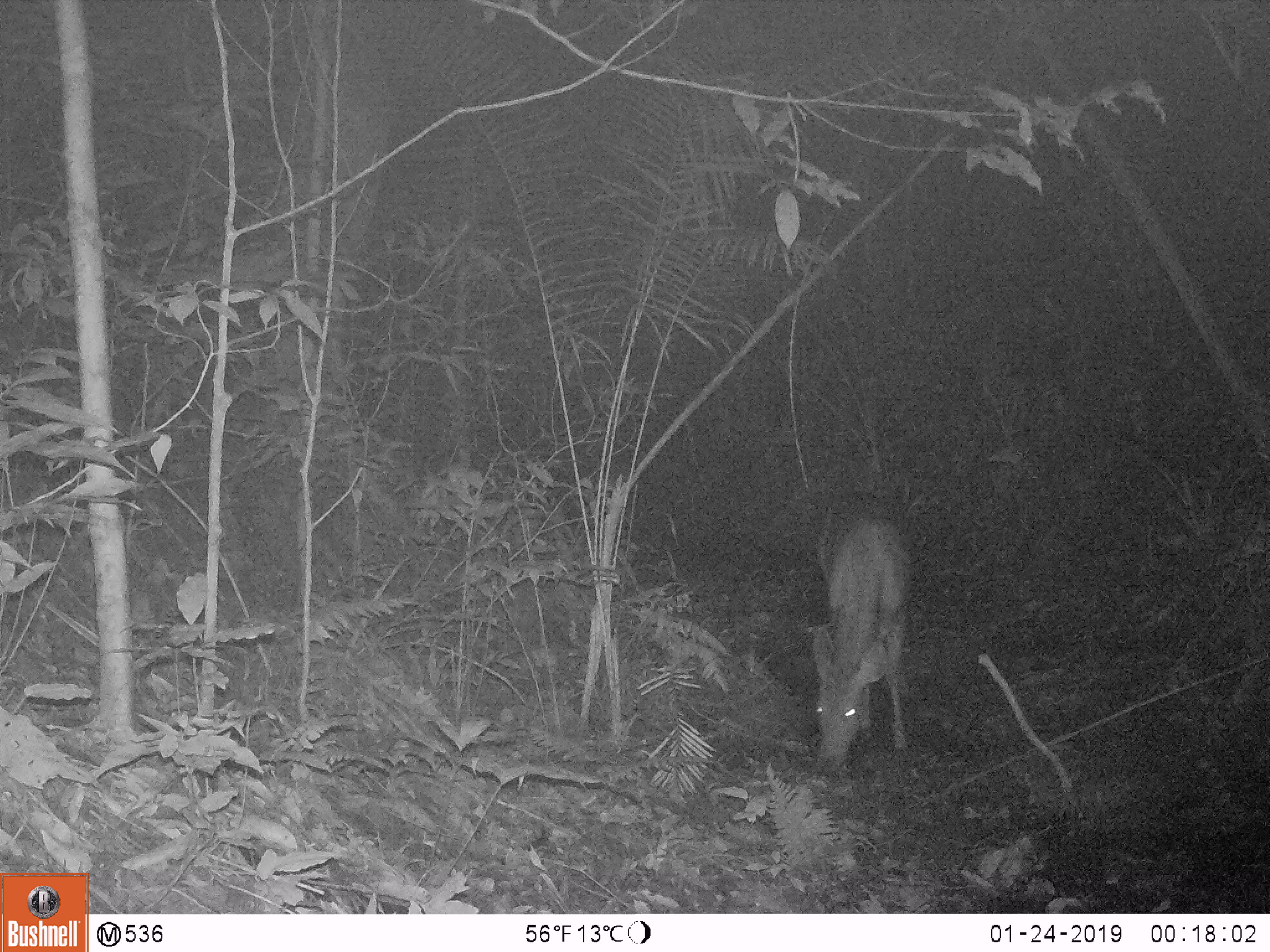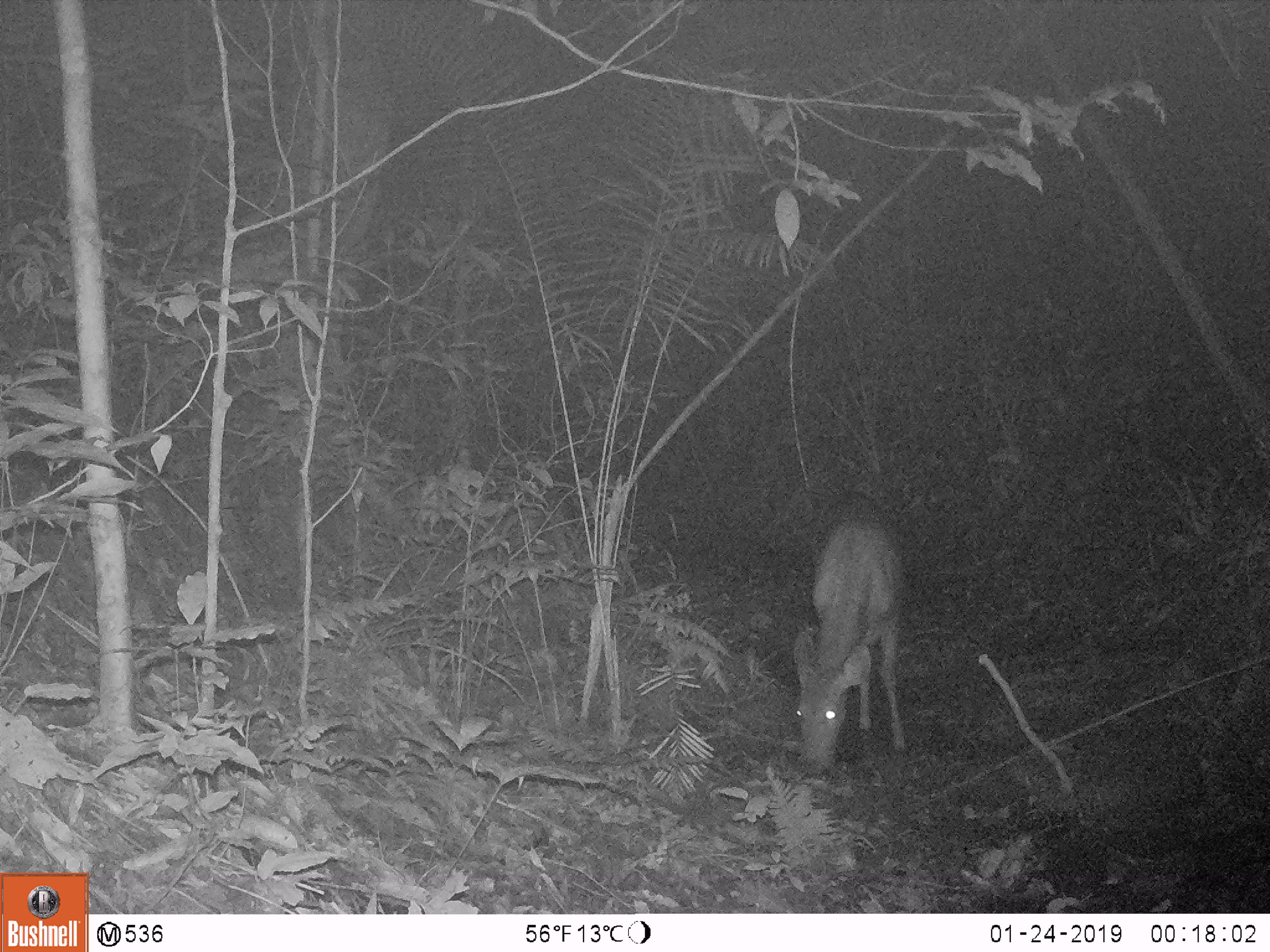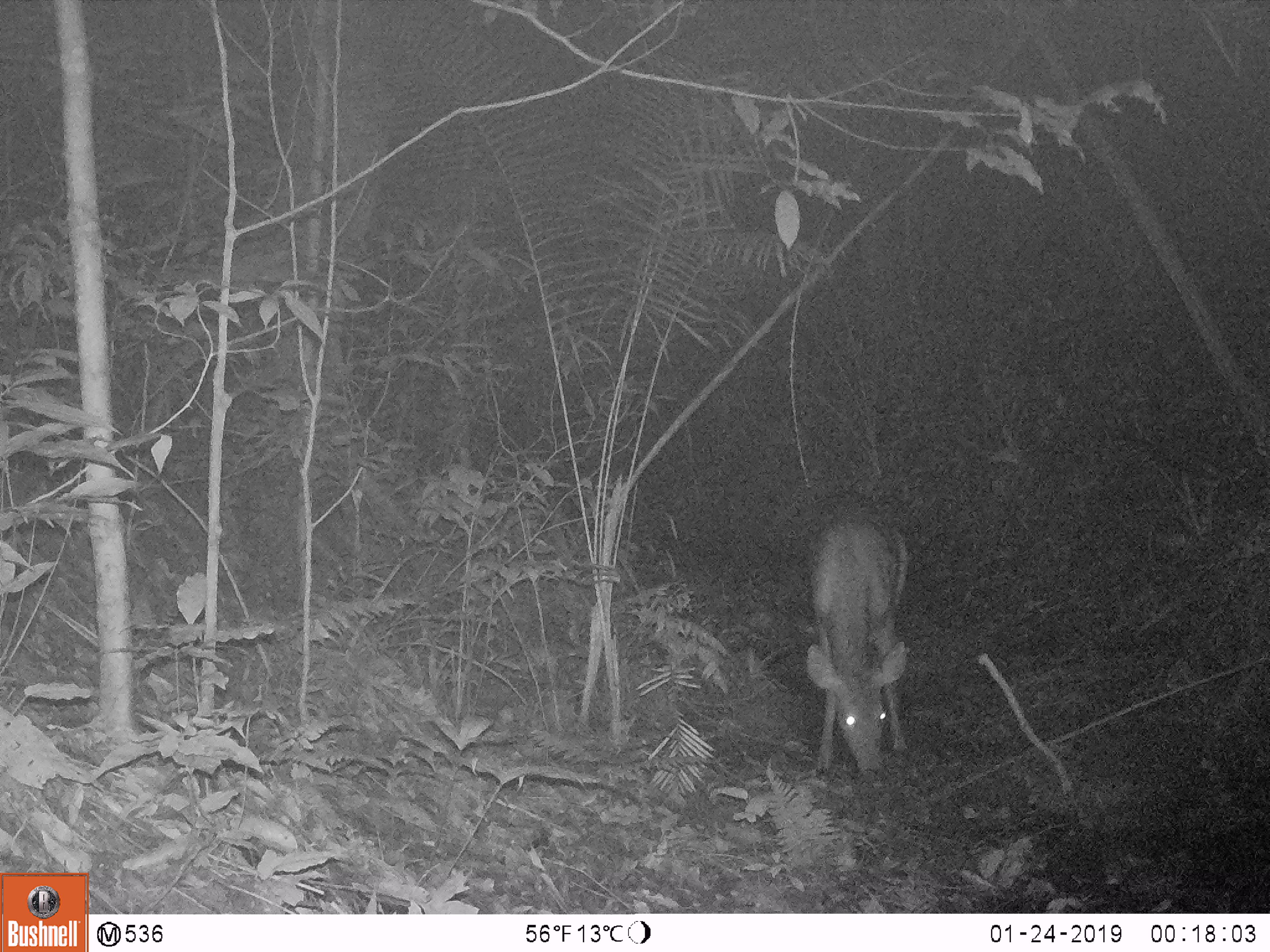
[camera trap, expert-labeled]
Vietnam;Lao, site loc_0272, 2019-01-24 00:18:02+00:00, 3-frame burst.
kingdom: Animalia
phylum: Chordata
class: Mammalia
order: Artiodactyla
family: Cervidae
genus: Rusa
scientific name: Rusa unicolor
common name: sambar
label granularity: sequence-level